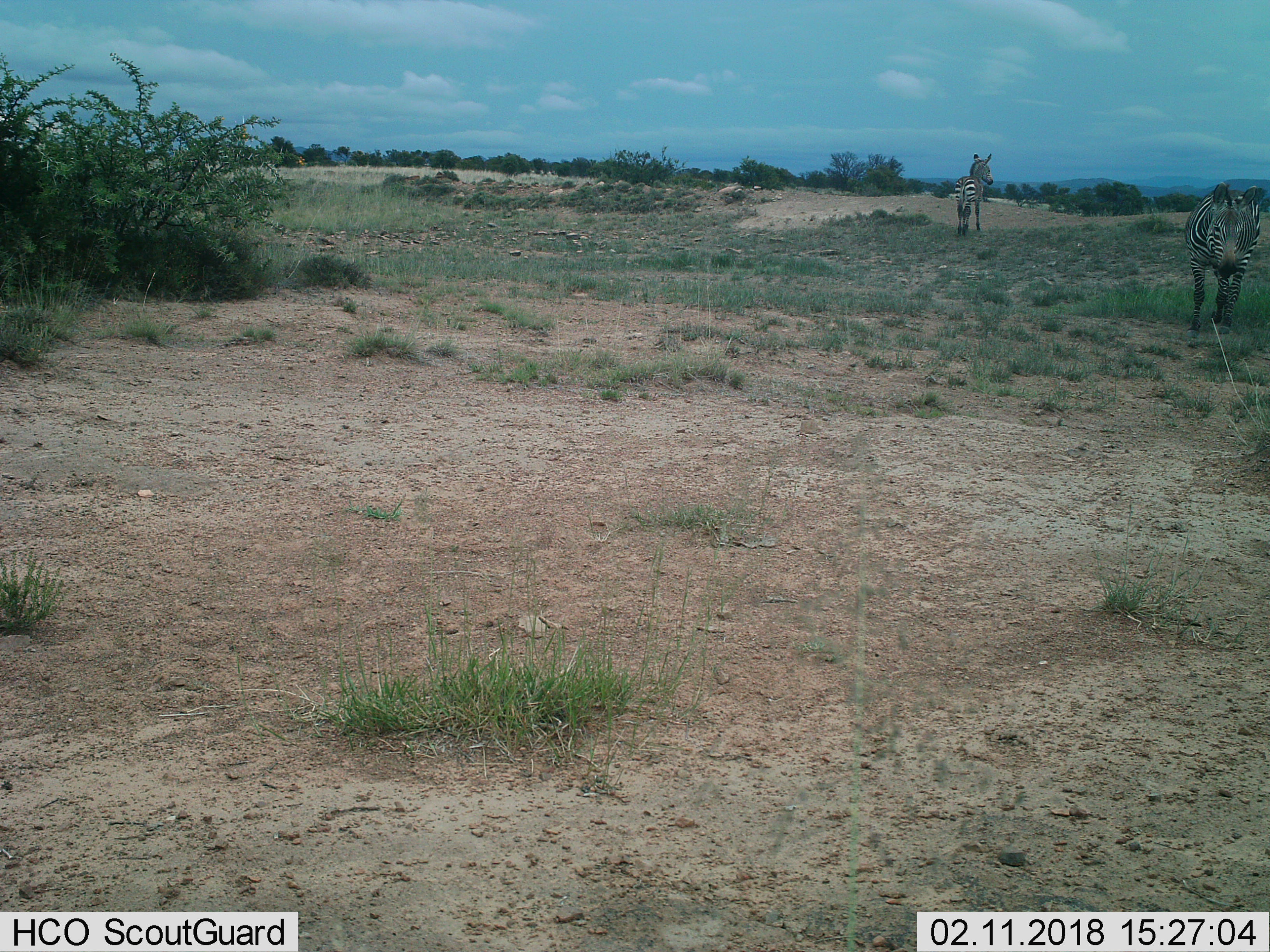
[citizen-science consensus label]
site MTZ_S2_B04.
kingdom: Animalia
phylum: Chordata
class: Mammalia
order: Perissodactyla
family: Equidae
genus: Equus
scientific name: Equus zebra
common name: mountain zebra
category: zebramountain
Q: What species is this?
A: Zebramountain (mountain zebra) (Equus zebra).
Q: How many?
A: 2.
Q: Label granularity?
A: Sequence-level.